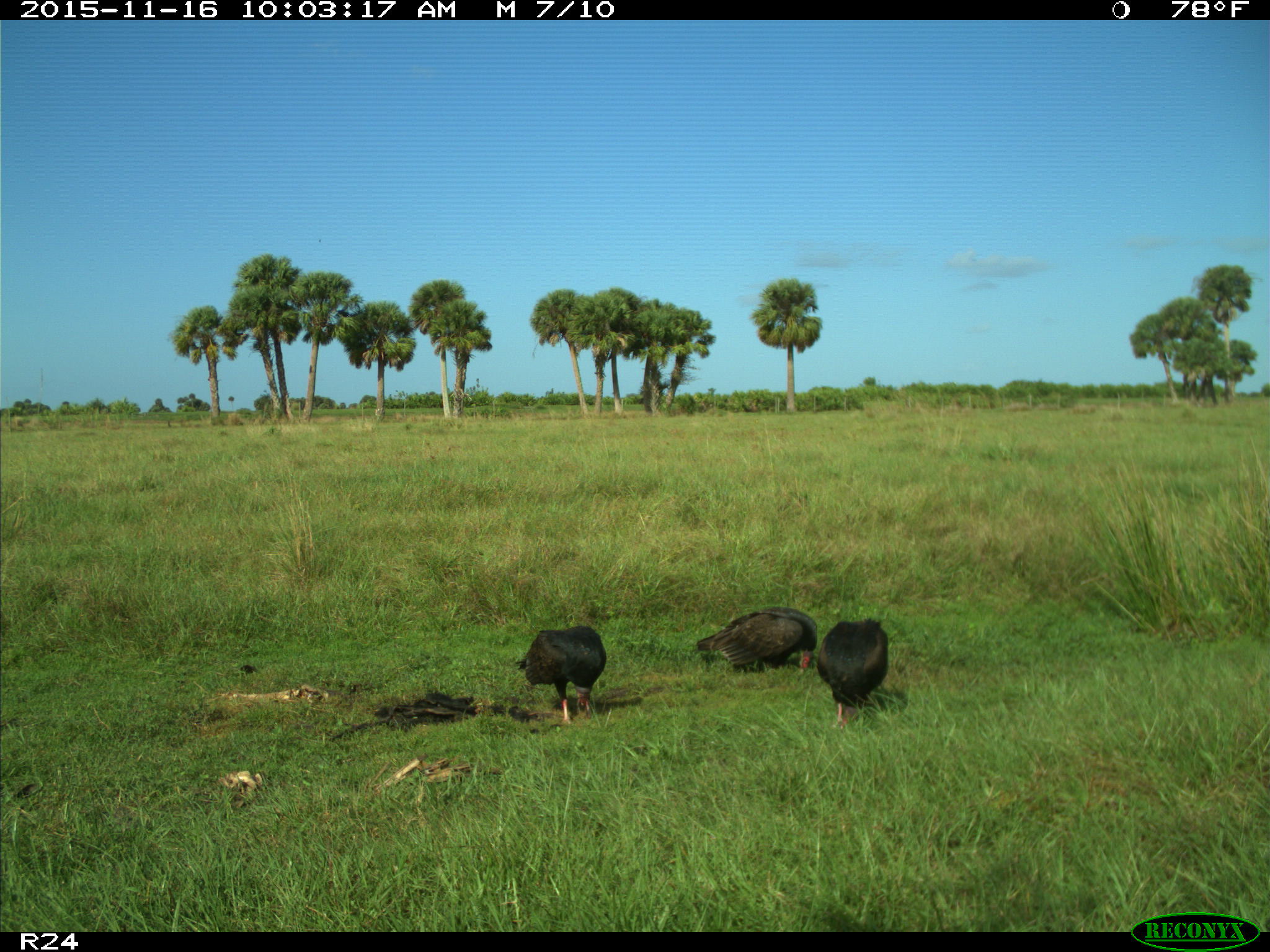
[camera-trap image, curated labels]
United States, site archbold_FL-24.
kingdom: Animalia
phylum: Chordata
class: Aves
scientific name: Aves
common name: birds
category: unidentified bird